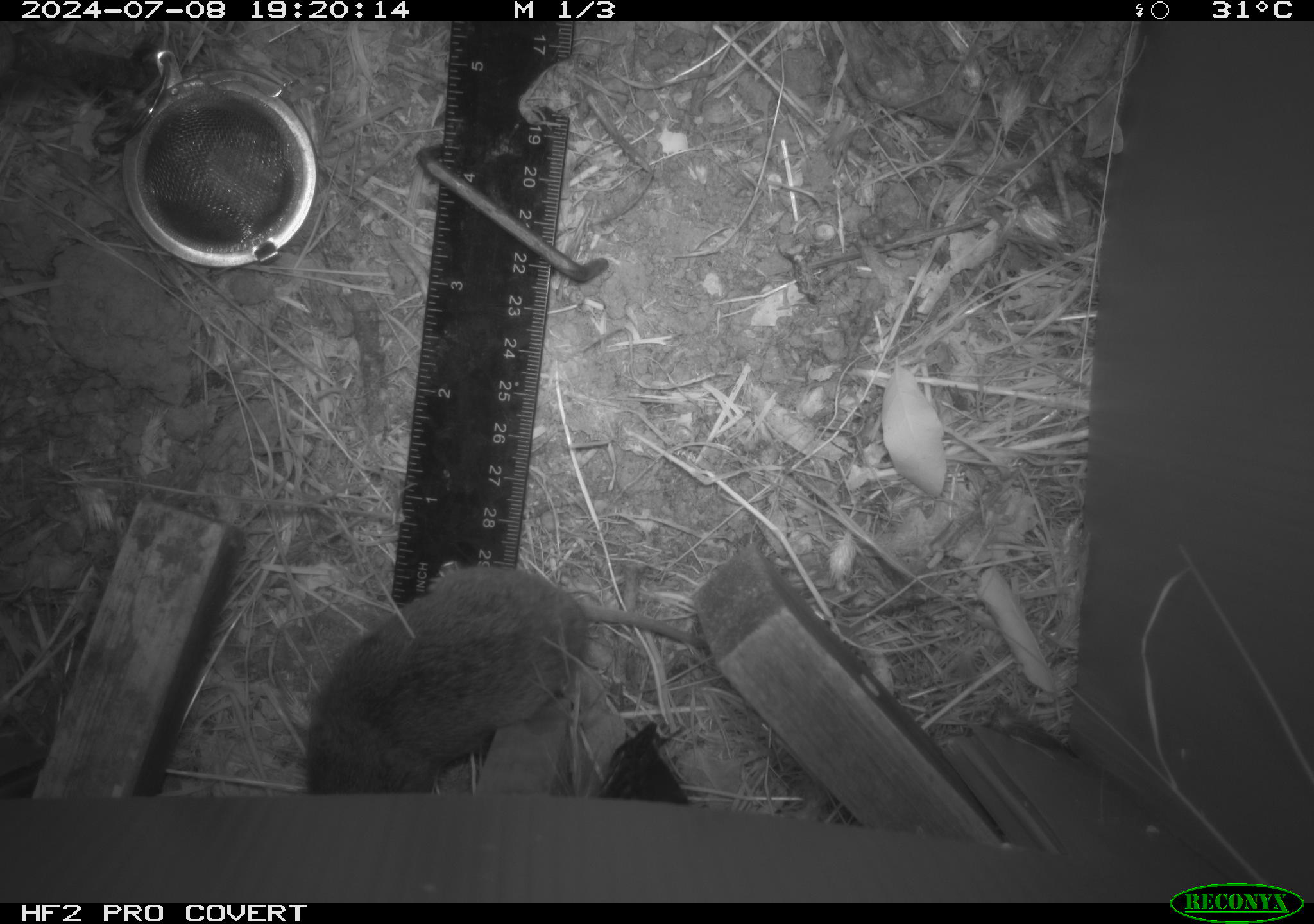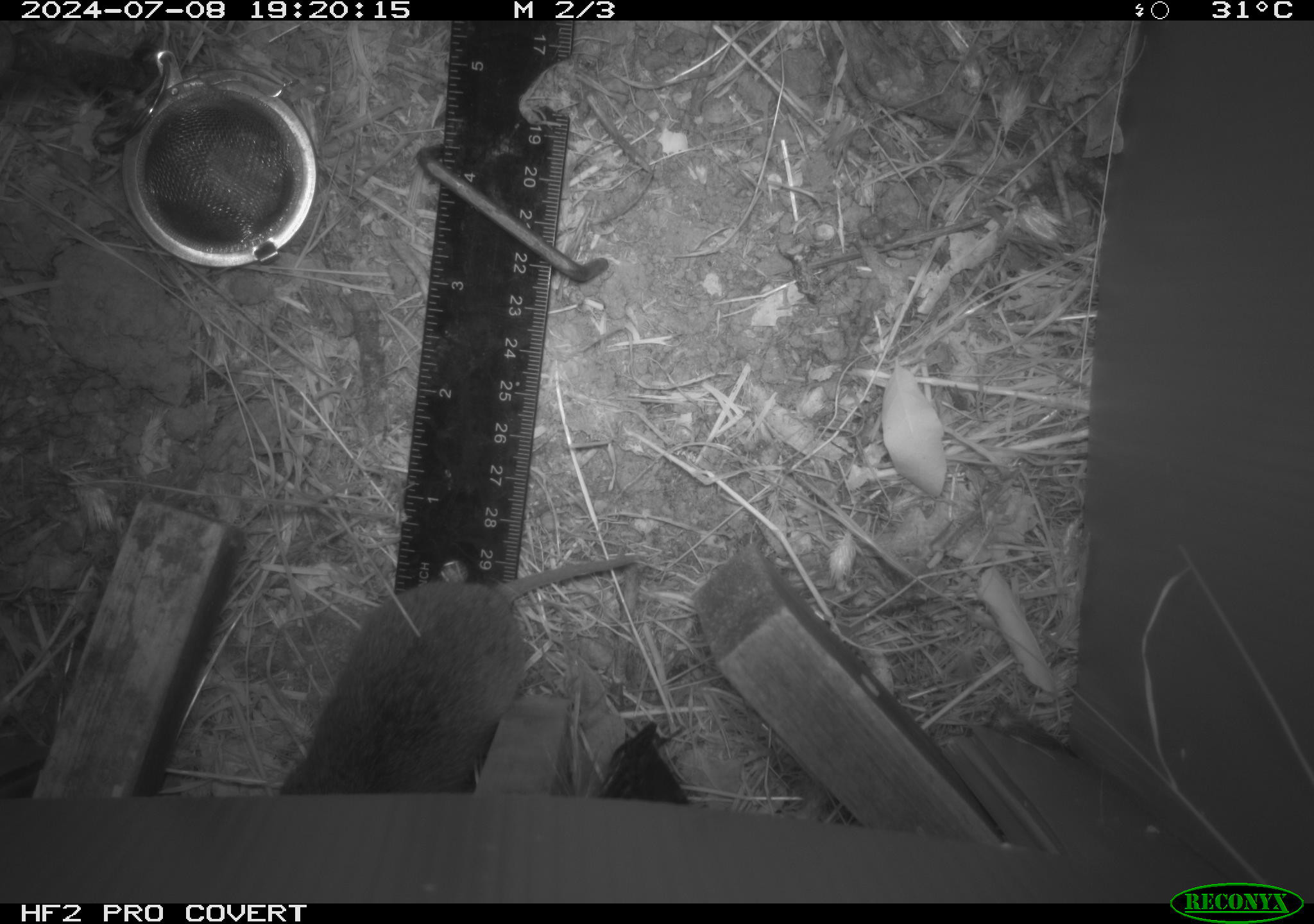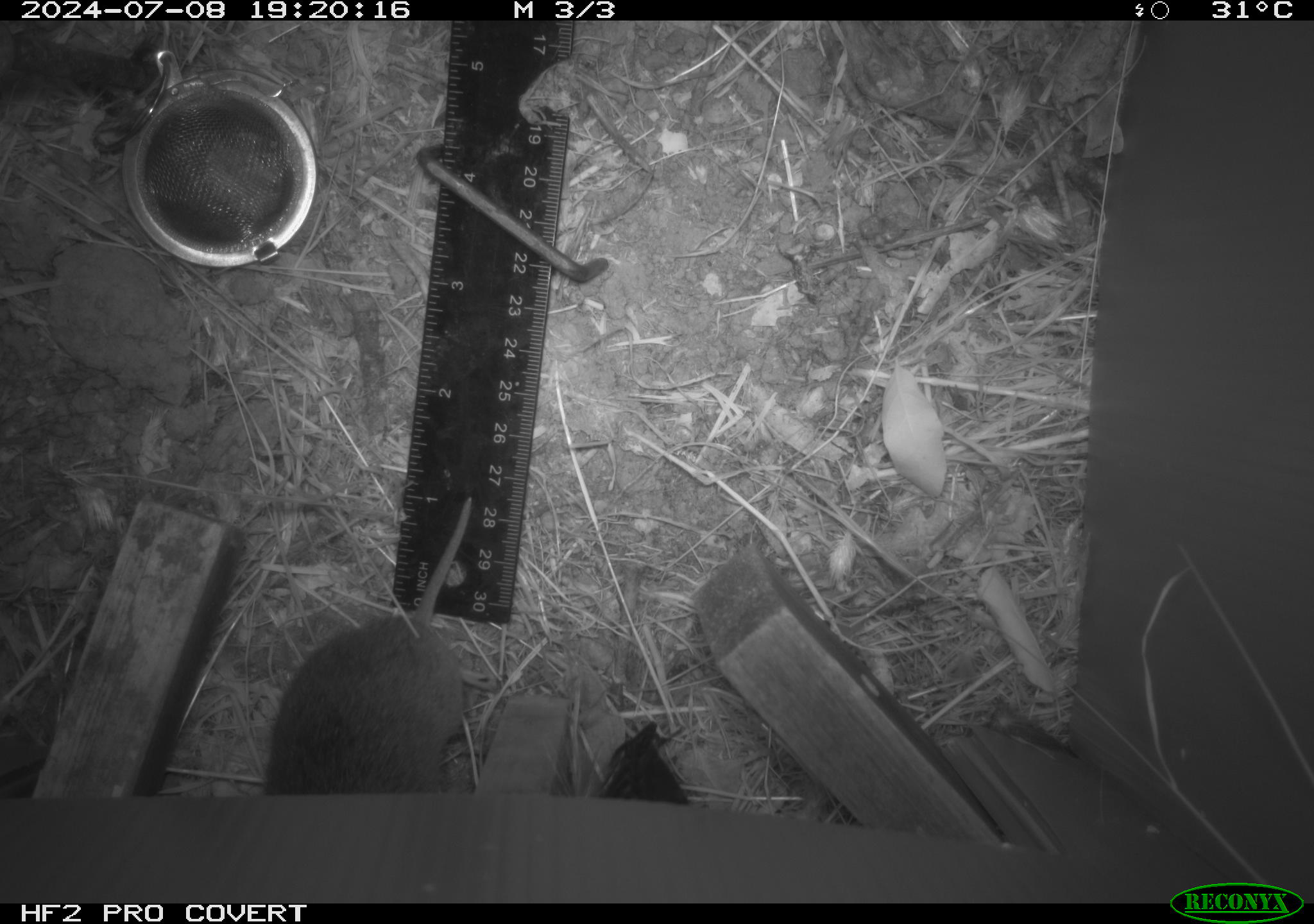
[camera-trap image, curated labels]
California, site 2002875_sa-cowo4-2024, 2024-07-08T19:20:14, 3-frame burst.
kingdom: Animalia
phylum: Chordata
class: Mammalia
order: Rodentia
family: Cricetidae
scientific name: Arvicolinae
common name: voles, lemmings, and muskrats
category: arvicolinae subfamily